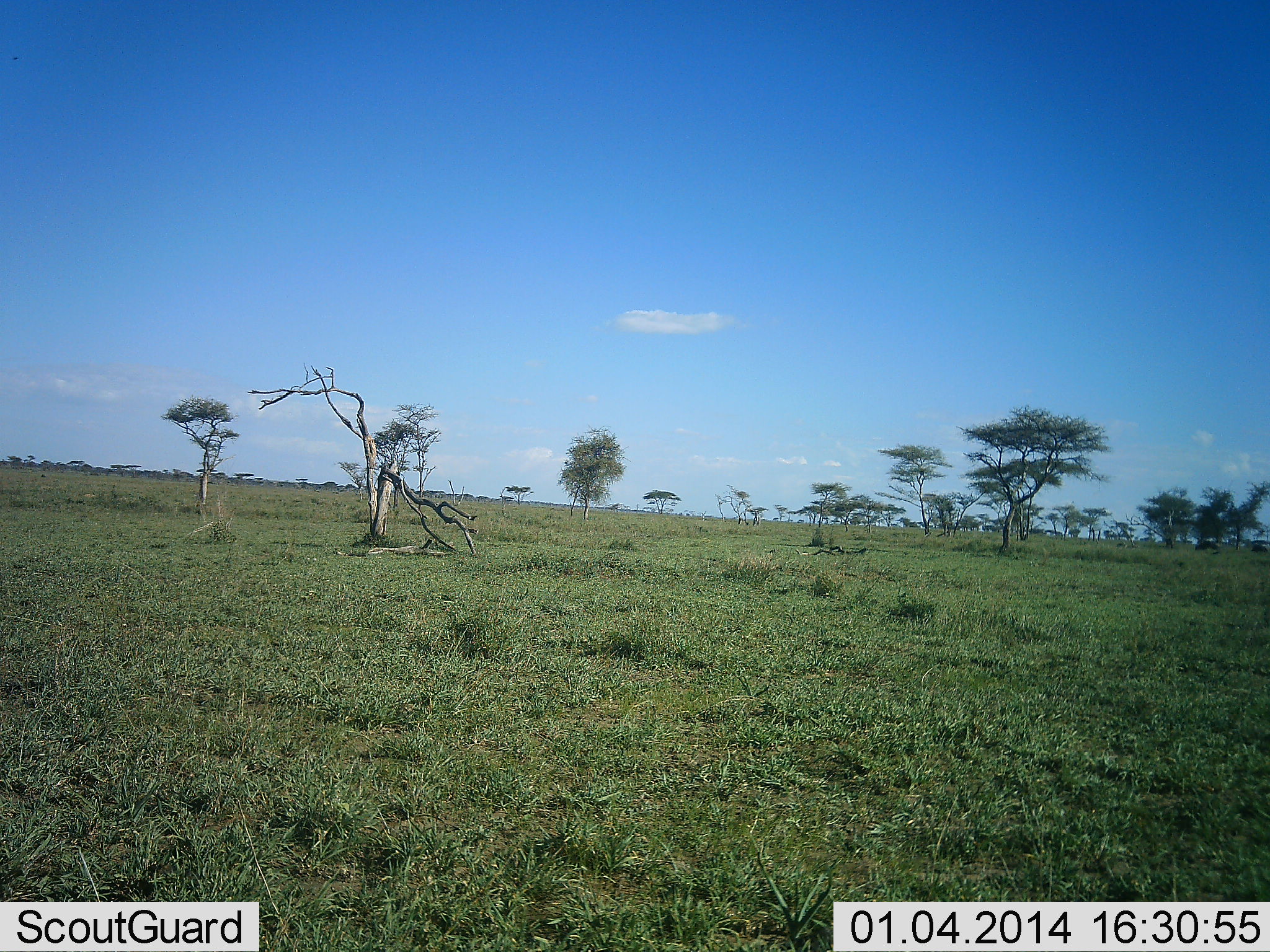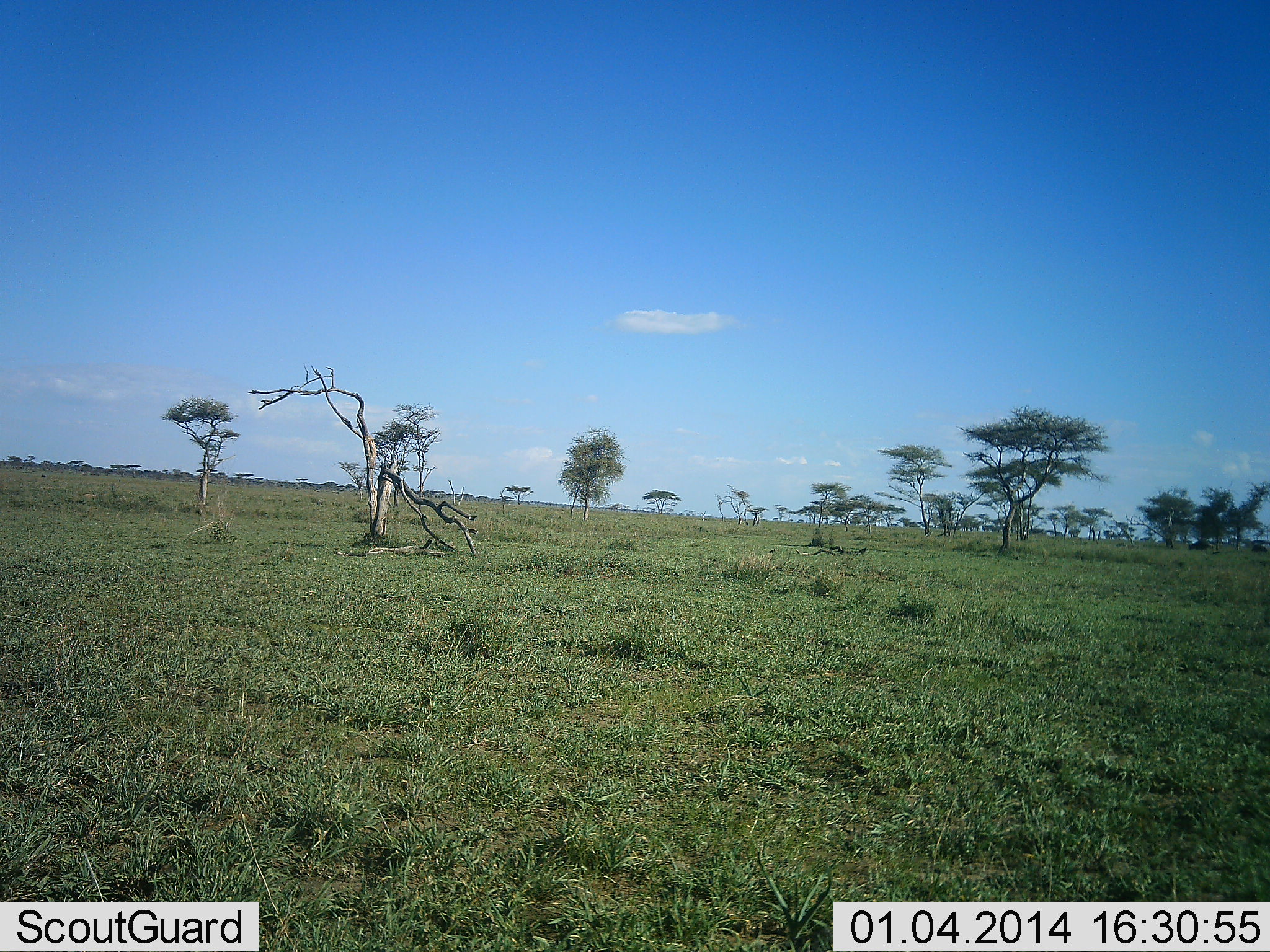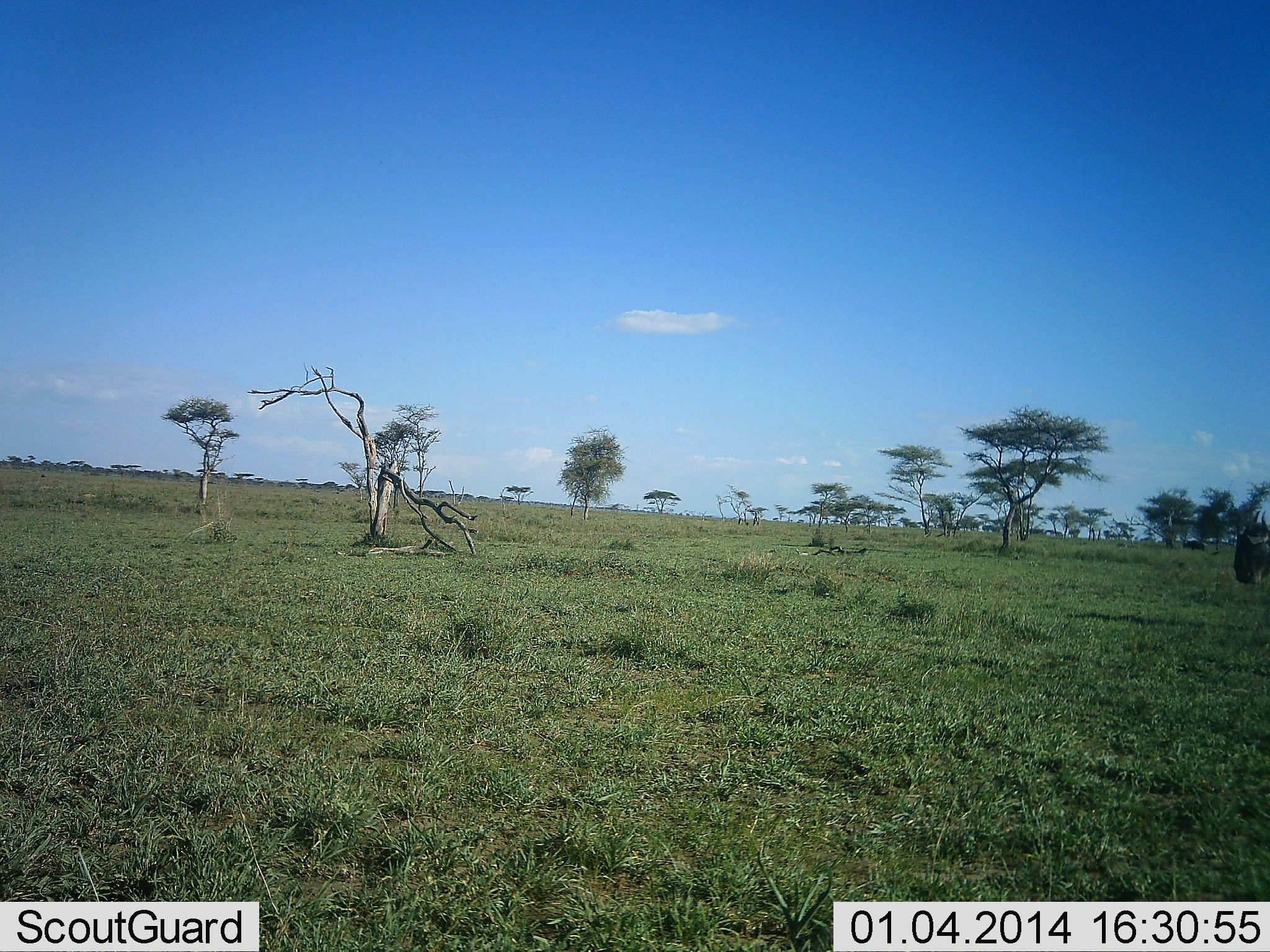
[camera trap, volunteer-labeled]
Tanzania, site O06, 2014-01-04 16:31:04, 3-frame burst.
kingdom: Animalia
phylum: Chordata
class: Mammalia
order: Artiodactyla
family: Bovidae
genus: Connochaetes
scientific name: Connochaetes taurinus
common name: blue wildebeest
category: wildebeest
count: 2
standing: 10%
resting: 0%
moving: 100%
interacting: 0%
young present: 0%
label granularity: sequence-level